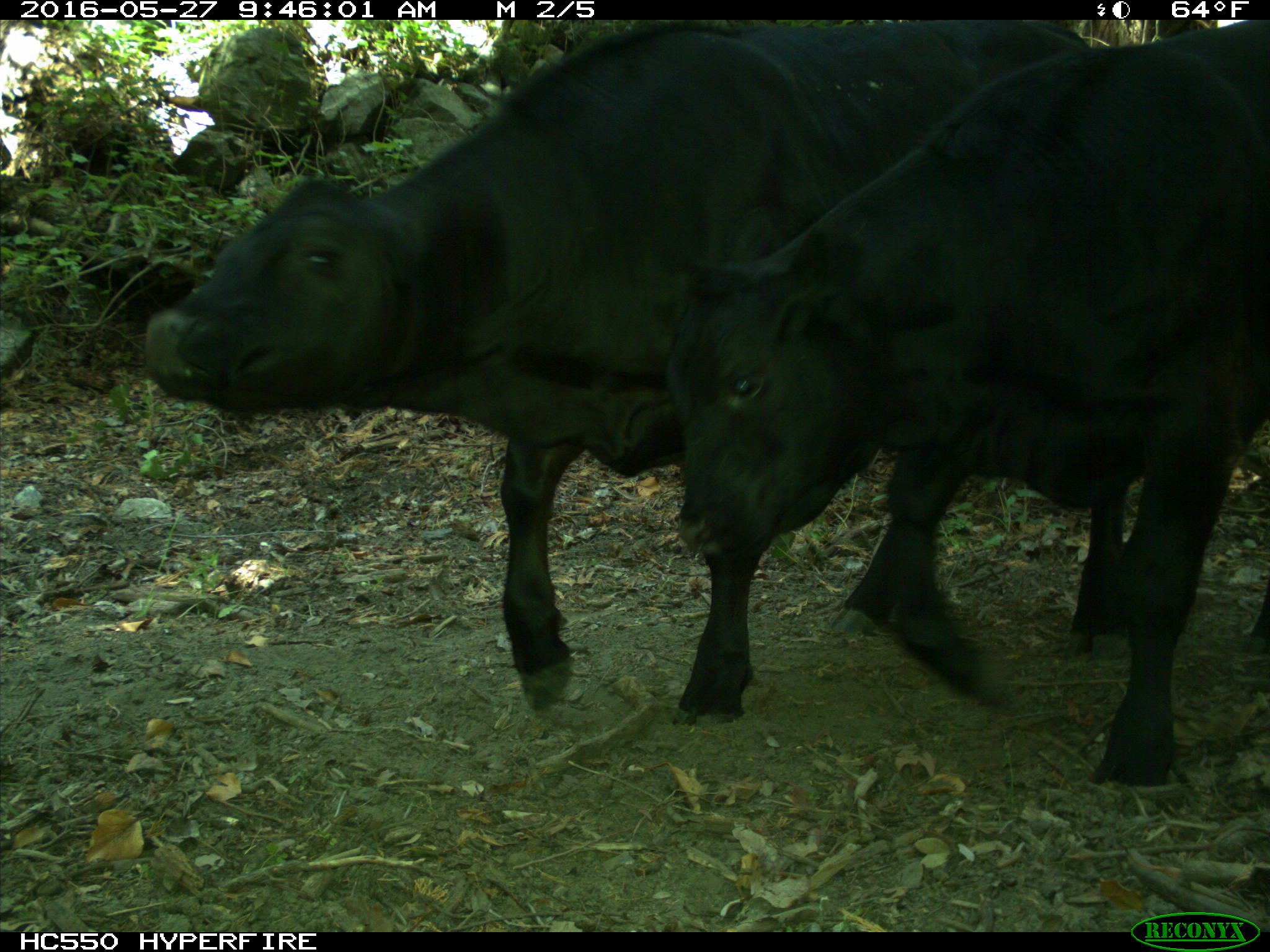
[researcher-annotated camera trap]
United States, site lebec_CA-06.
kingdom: Animalia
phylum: Chordata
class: Mammalia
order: Artiodactyla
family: Bovidae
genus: Bos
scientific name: Bos taurus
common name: domestic cow